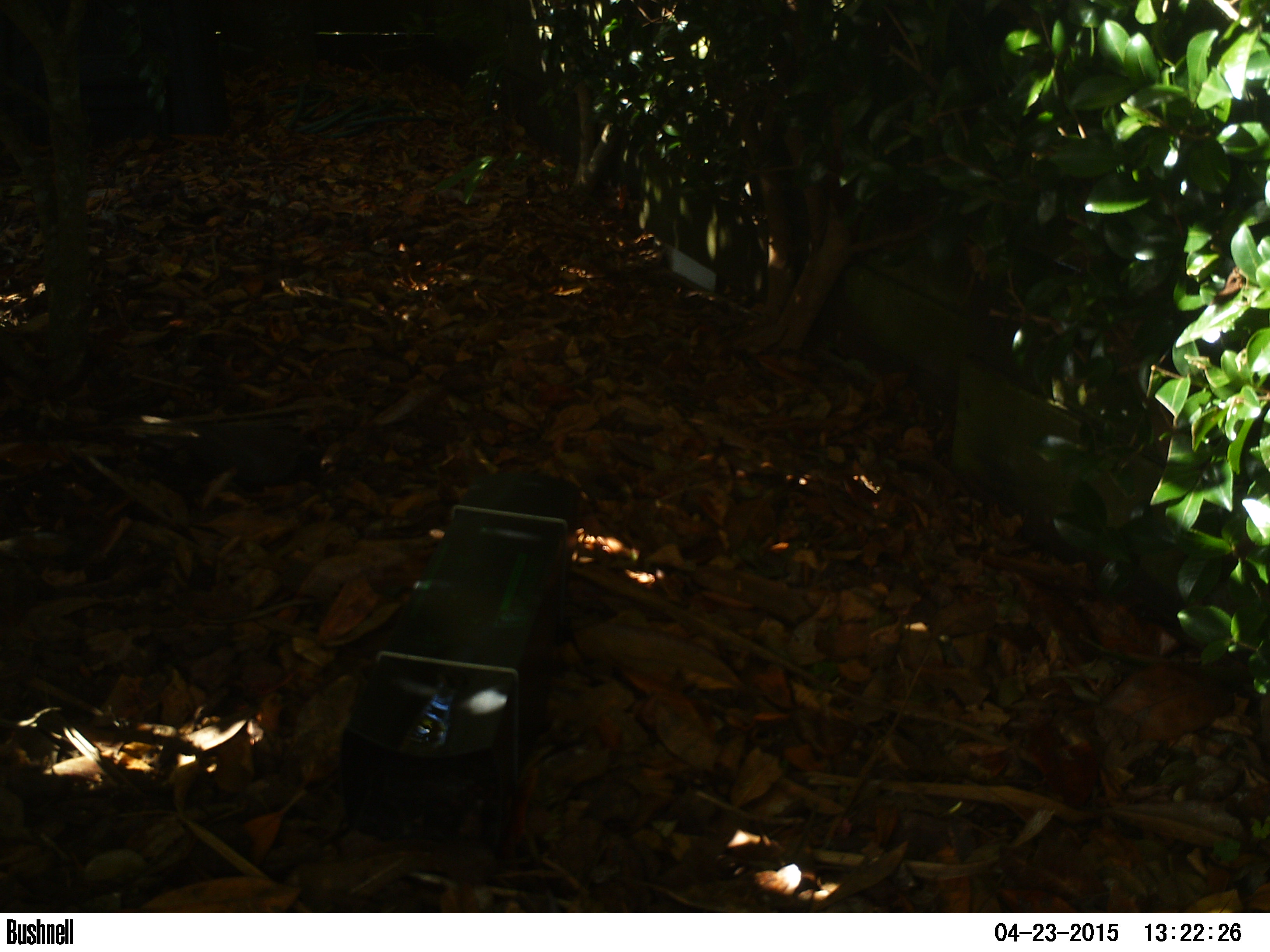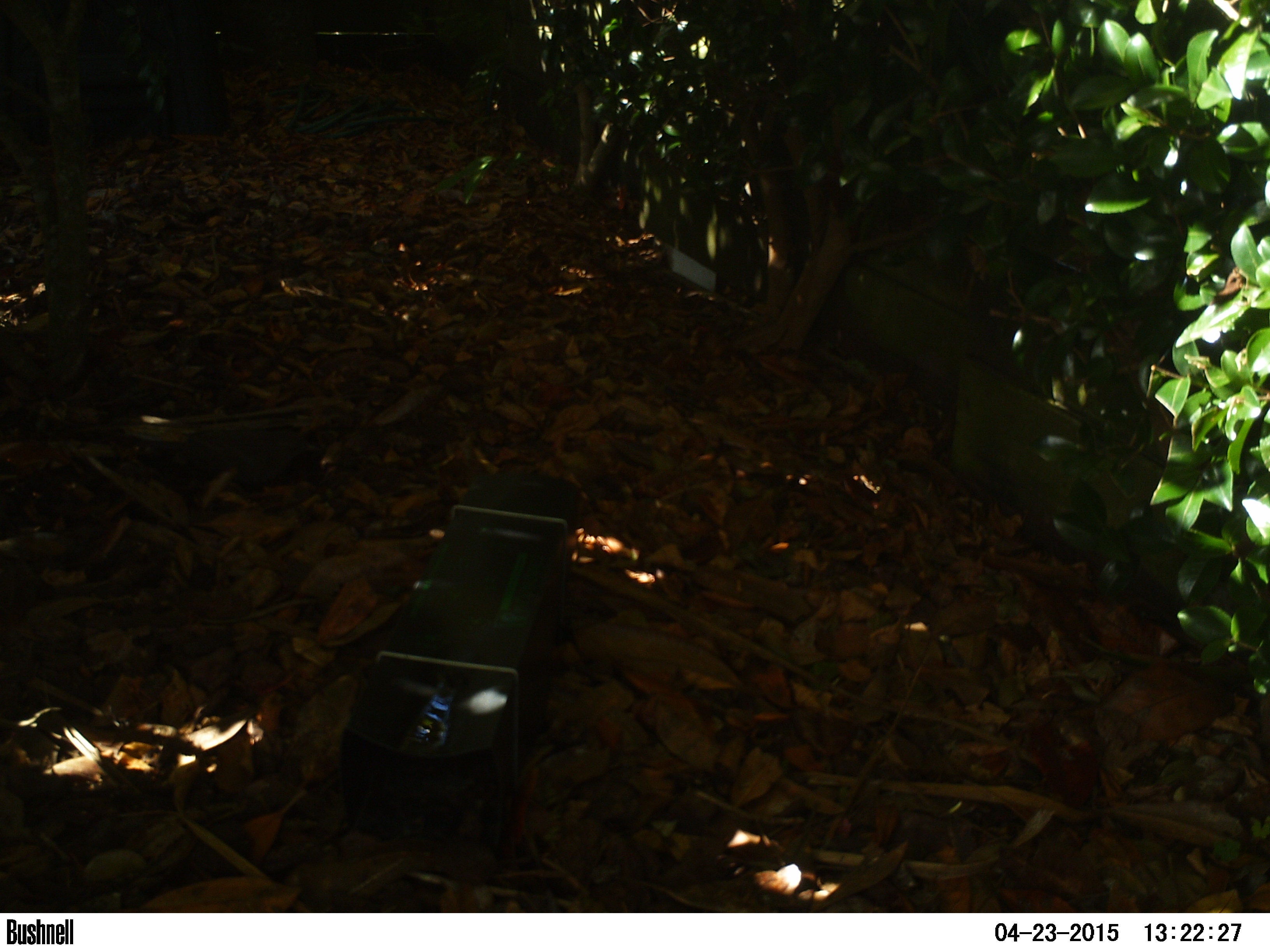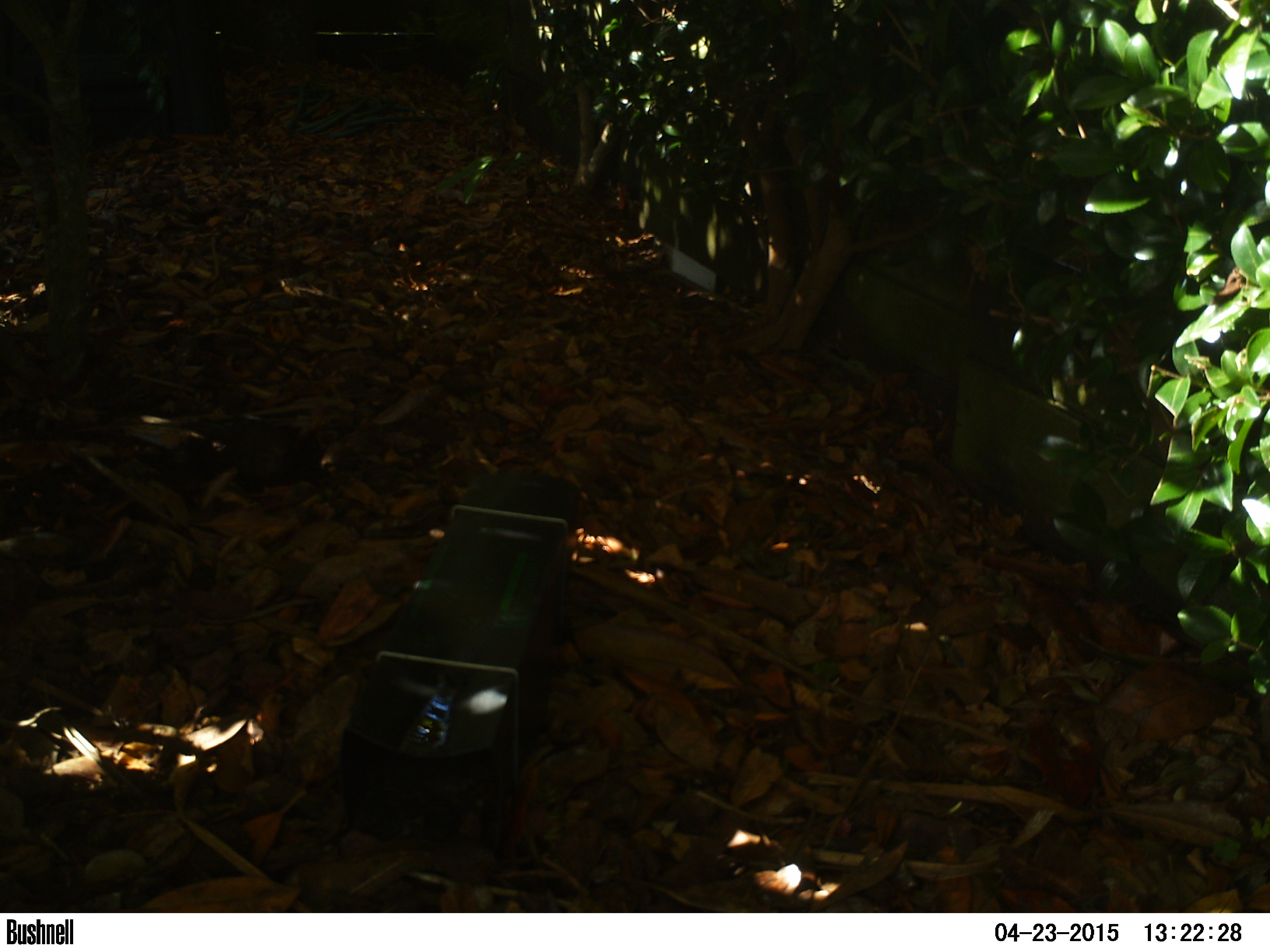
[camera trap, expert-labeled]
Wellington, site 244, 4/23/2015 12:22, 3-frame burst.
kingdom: Animalia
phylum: Chordata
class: Aves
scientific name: Aves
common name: bird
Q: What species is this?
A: Bird (Aves).